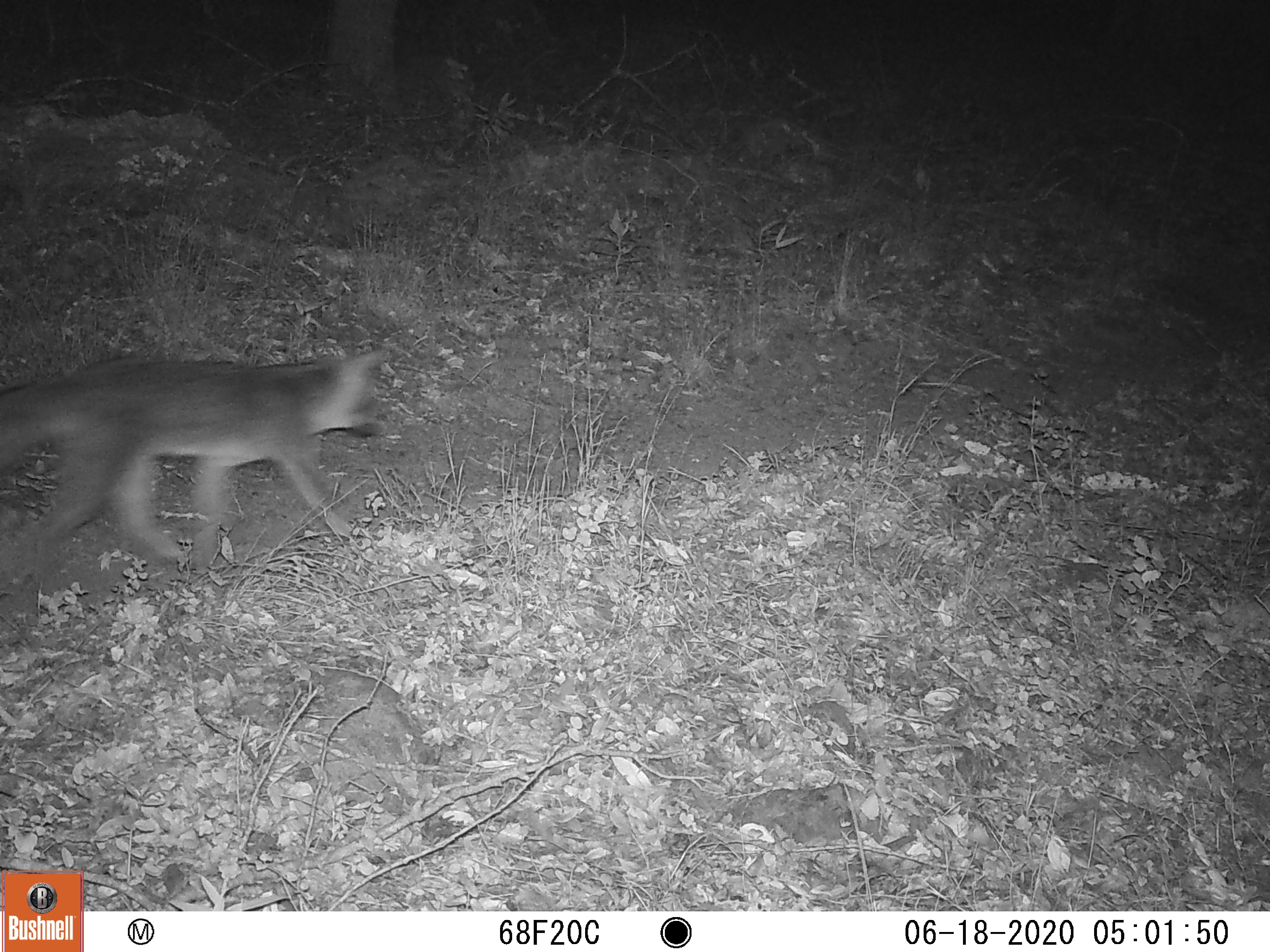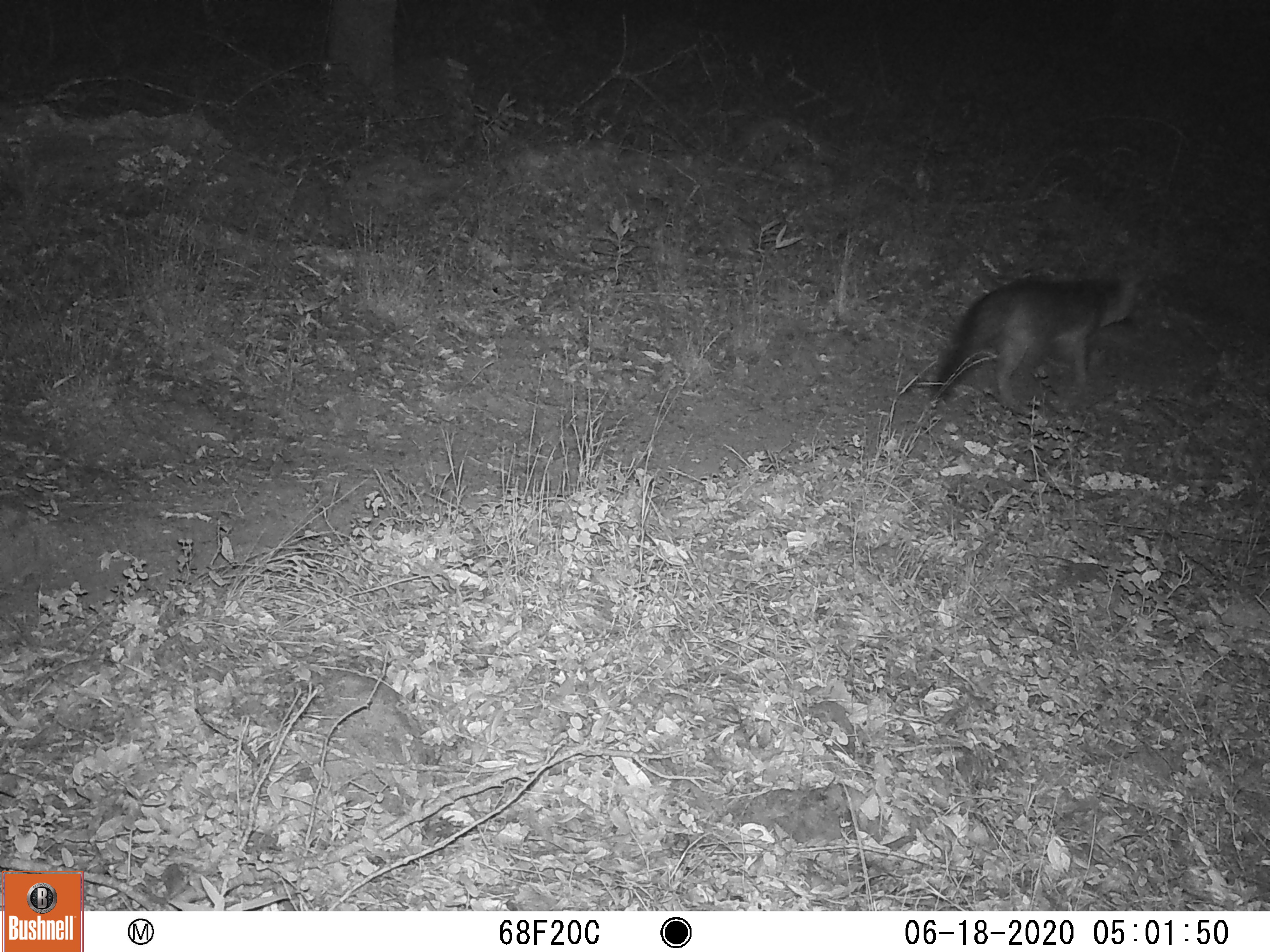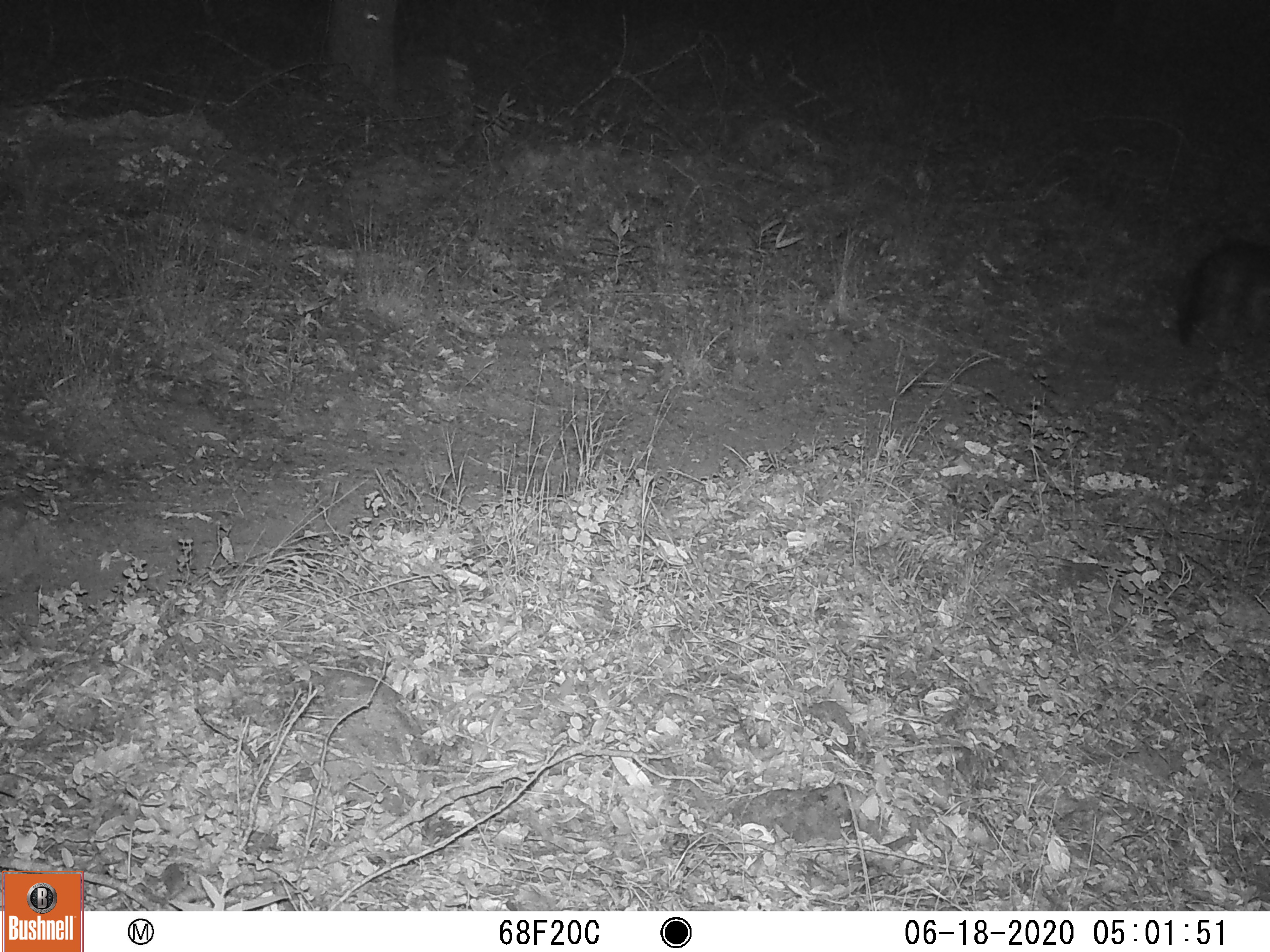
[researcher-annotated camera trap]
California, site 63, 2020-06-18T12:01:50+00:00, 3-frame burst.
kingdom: Animalia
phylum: Chordata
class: Mammalia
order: Carnivora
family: Canidae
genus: Urocyon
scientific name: Urocyon cinereoargenteus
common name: gray fox